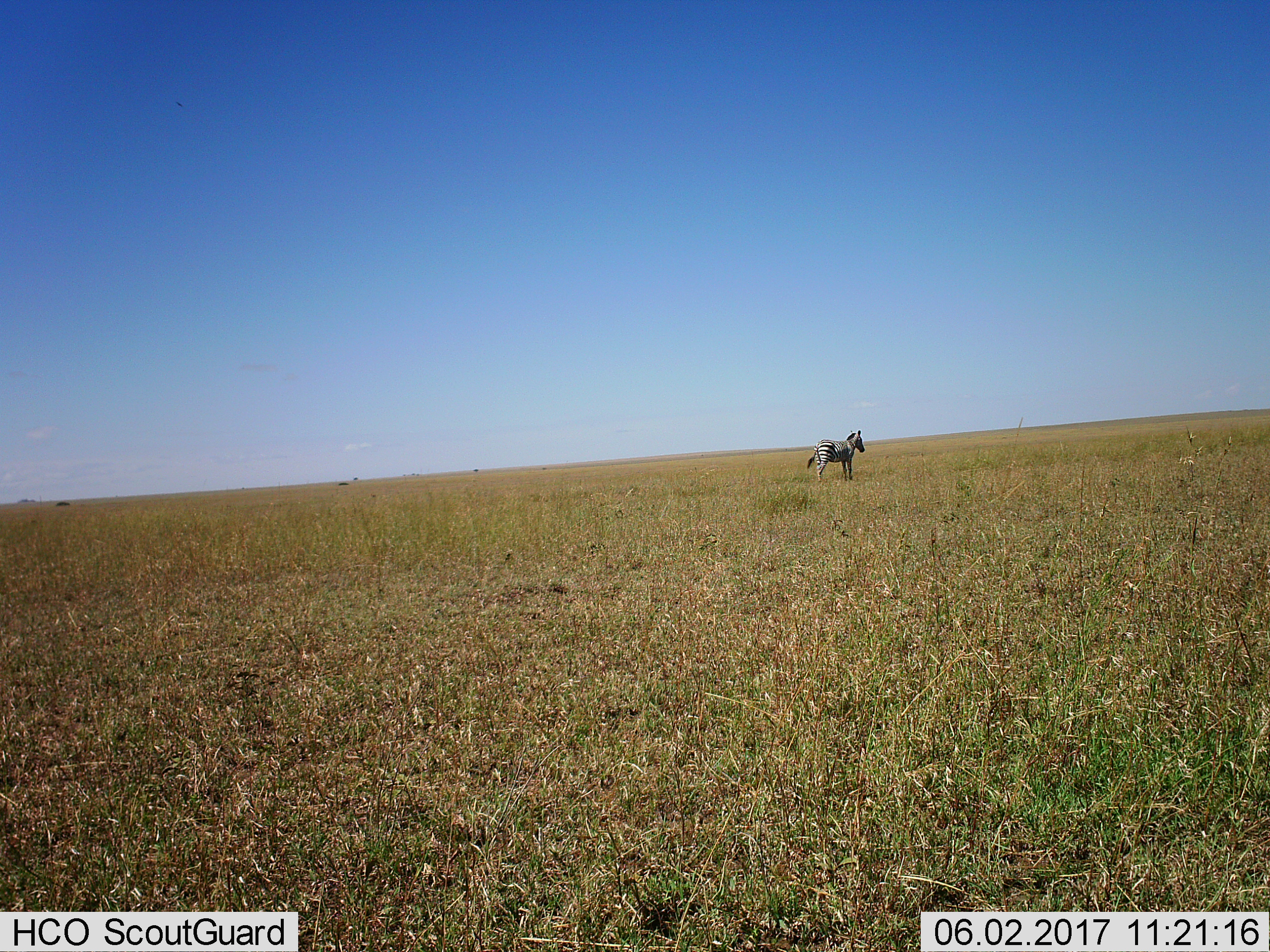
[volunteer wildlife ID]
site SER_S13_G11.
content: unidentified animal